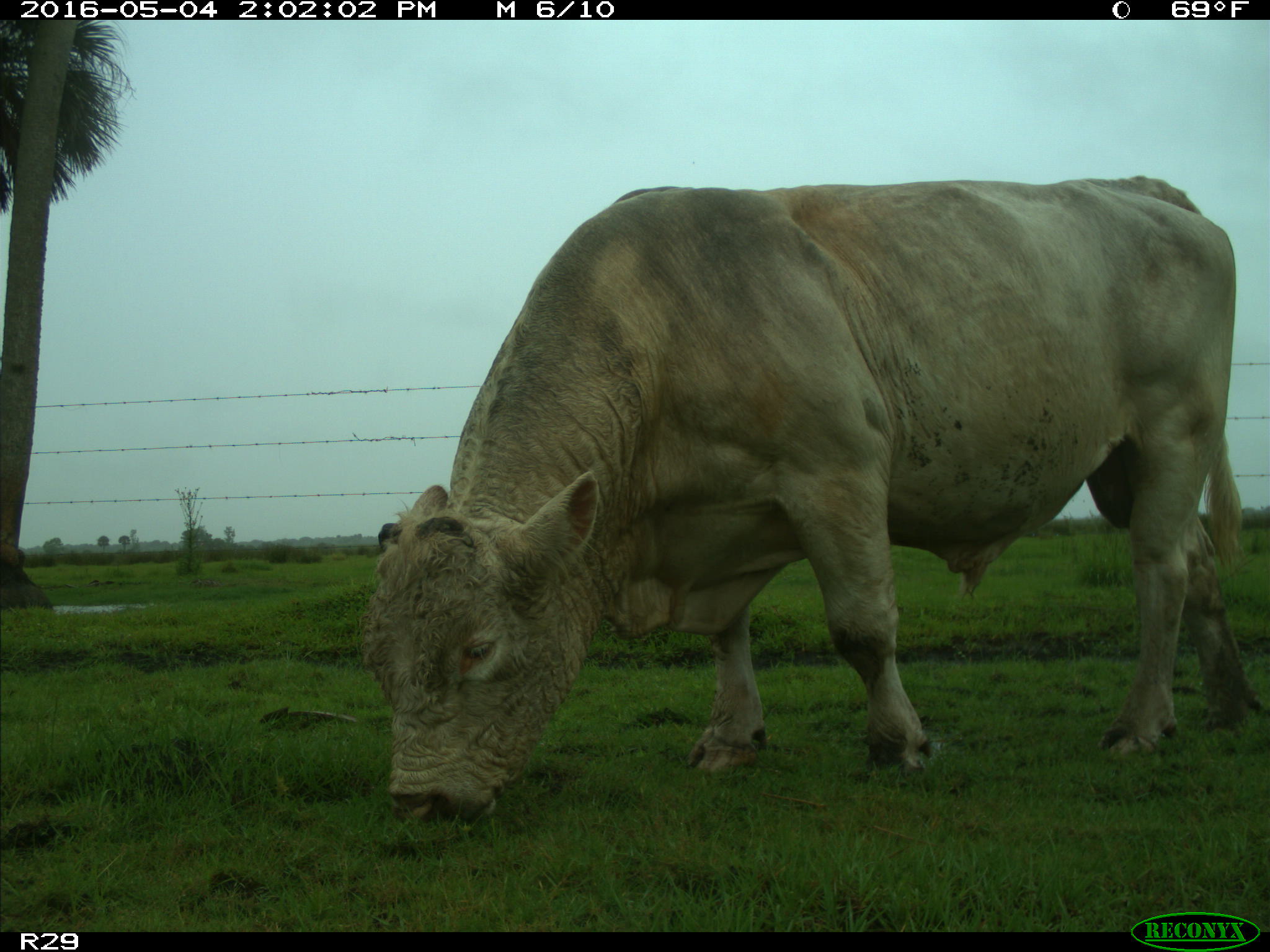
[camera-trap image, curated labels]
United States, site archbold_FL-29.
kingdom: Animalia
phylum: Chordata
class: Mammalia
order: Artiodactyla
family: Bovidae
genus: Bos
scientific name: Bos taurus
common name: domestic cow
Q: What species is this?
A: Bos taurus (domestic cow).